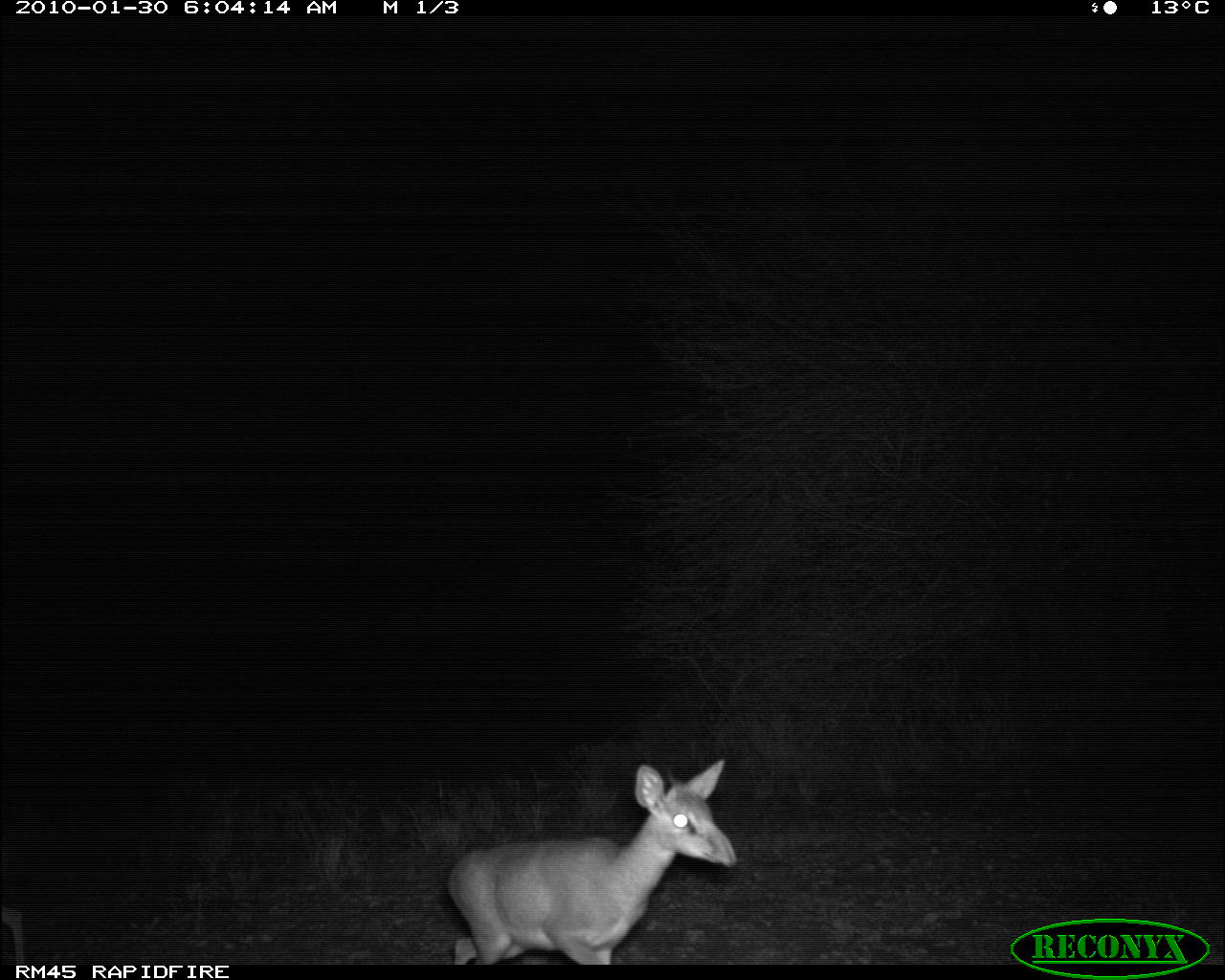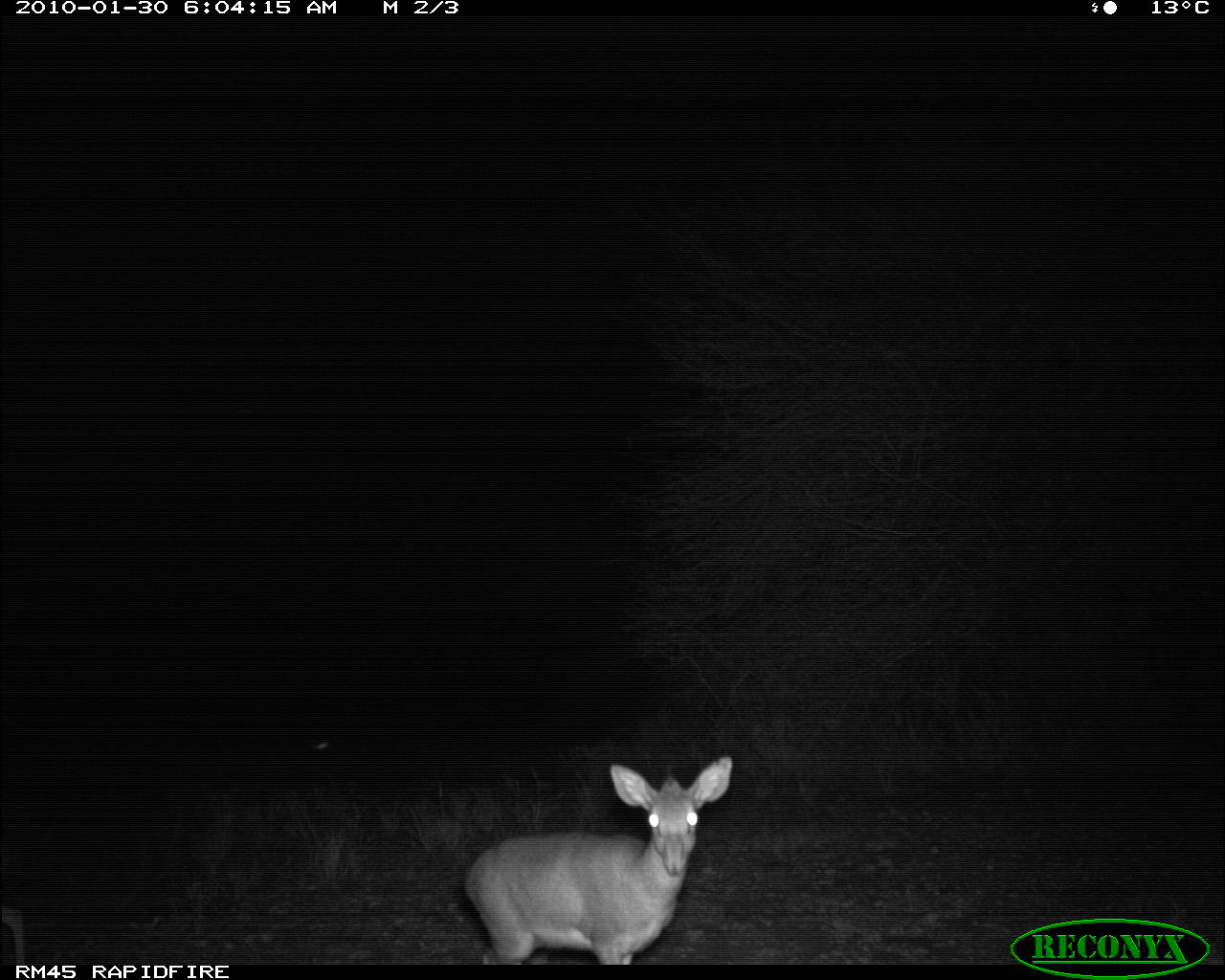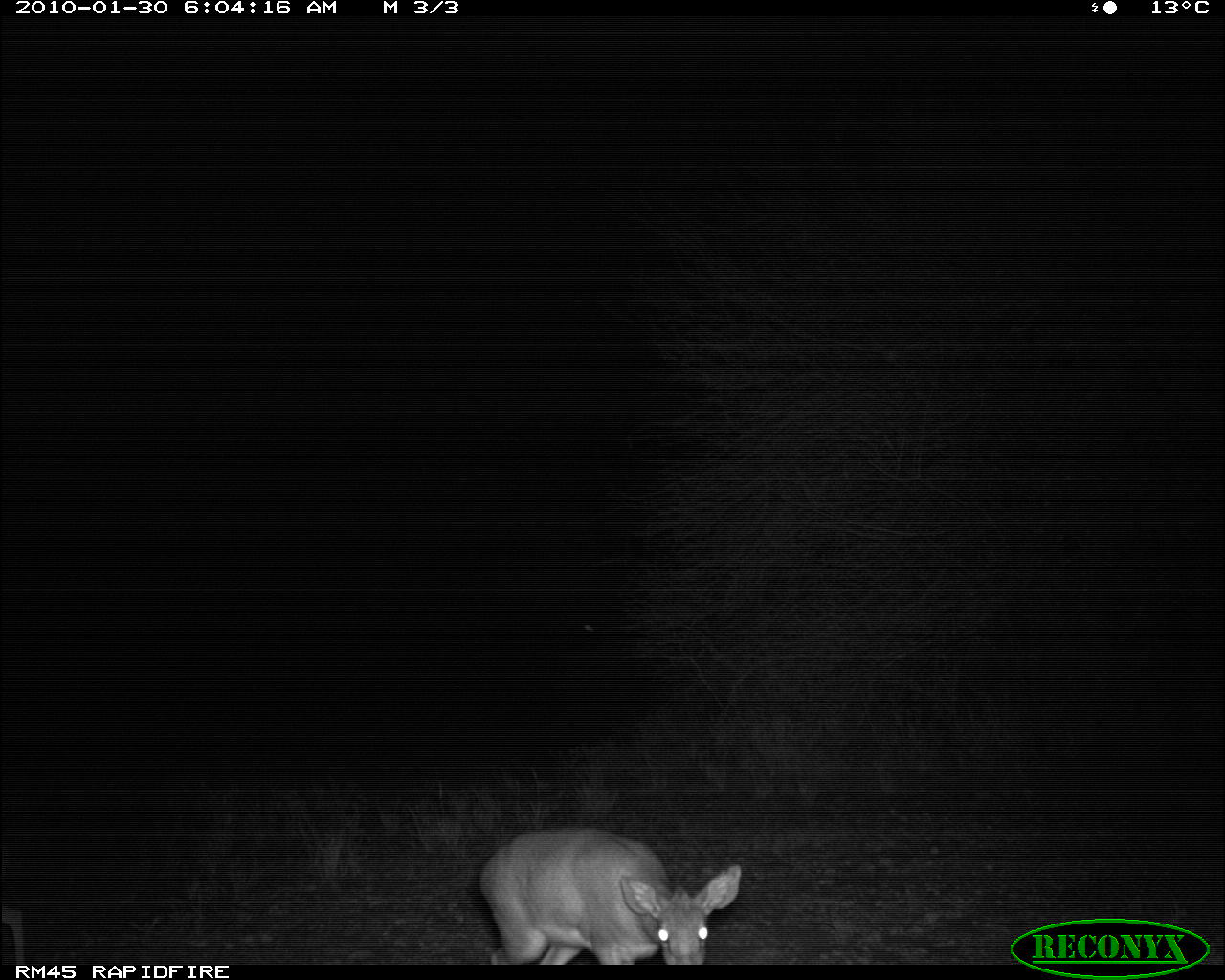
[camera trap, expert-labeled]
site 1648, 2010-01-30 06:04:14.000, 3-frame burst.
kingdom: Animalia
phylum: Chordata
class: Mammalia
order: Artiodactyla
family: Bovidae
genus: Madoqua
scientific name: Madoqua guentheri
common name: günther's dik-dik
Madoqua guentheri (günther's dik-dik), count 2.